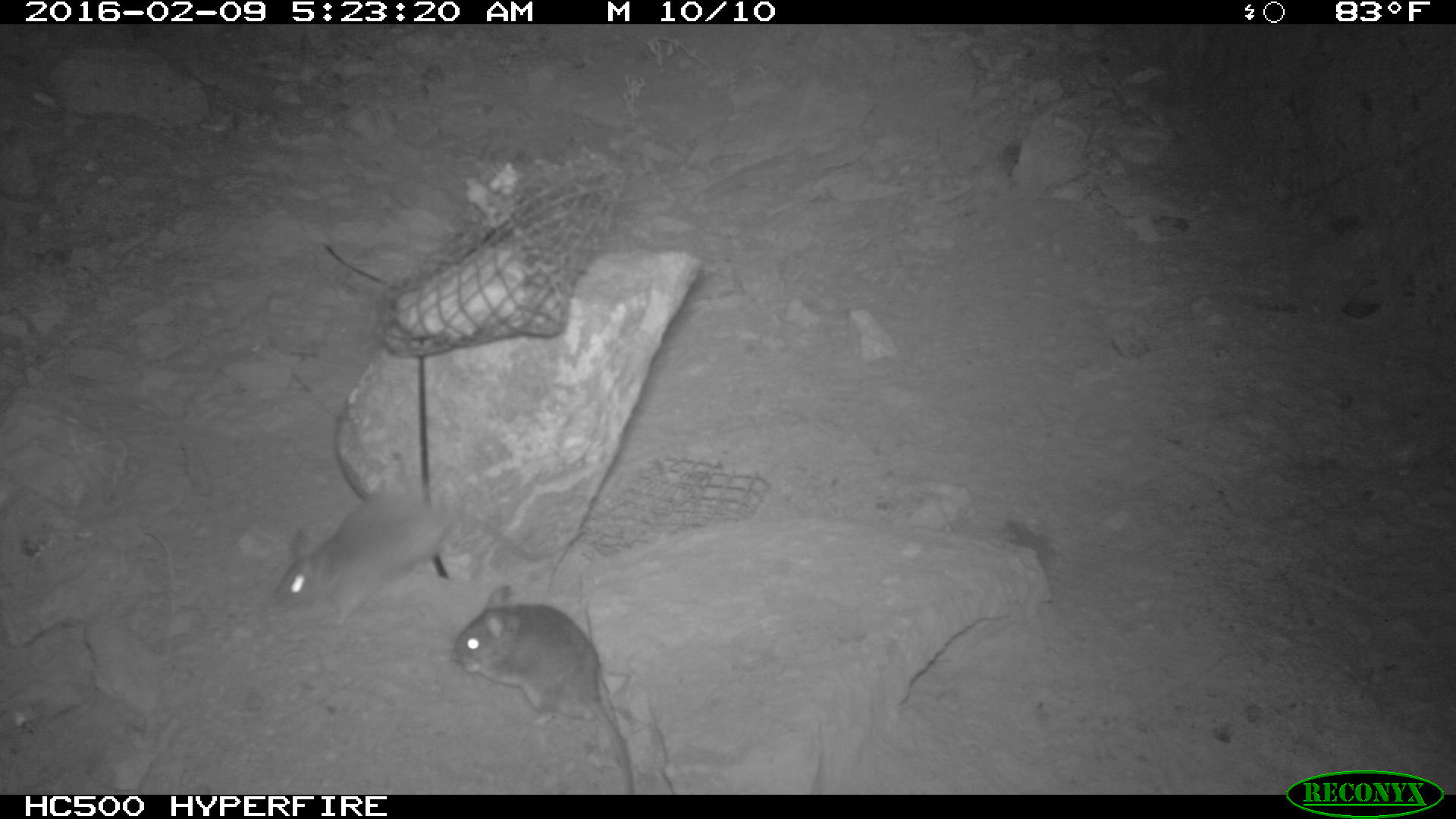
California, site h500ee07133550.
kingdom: Animalia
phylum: Chordata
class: Mammalia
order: Rodentia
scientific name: Rodentia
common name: rodent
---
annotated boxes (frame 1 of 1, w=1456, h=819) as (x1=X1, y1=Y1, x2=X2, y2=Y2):
rodent: (x1=448, y1=576, x2=636, y2=794); (x1=268, y1=456, x2=472, y2=626)